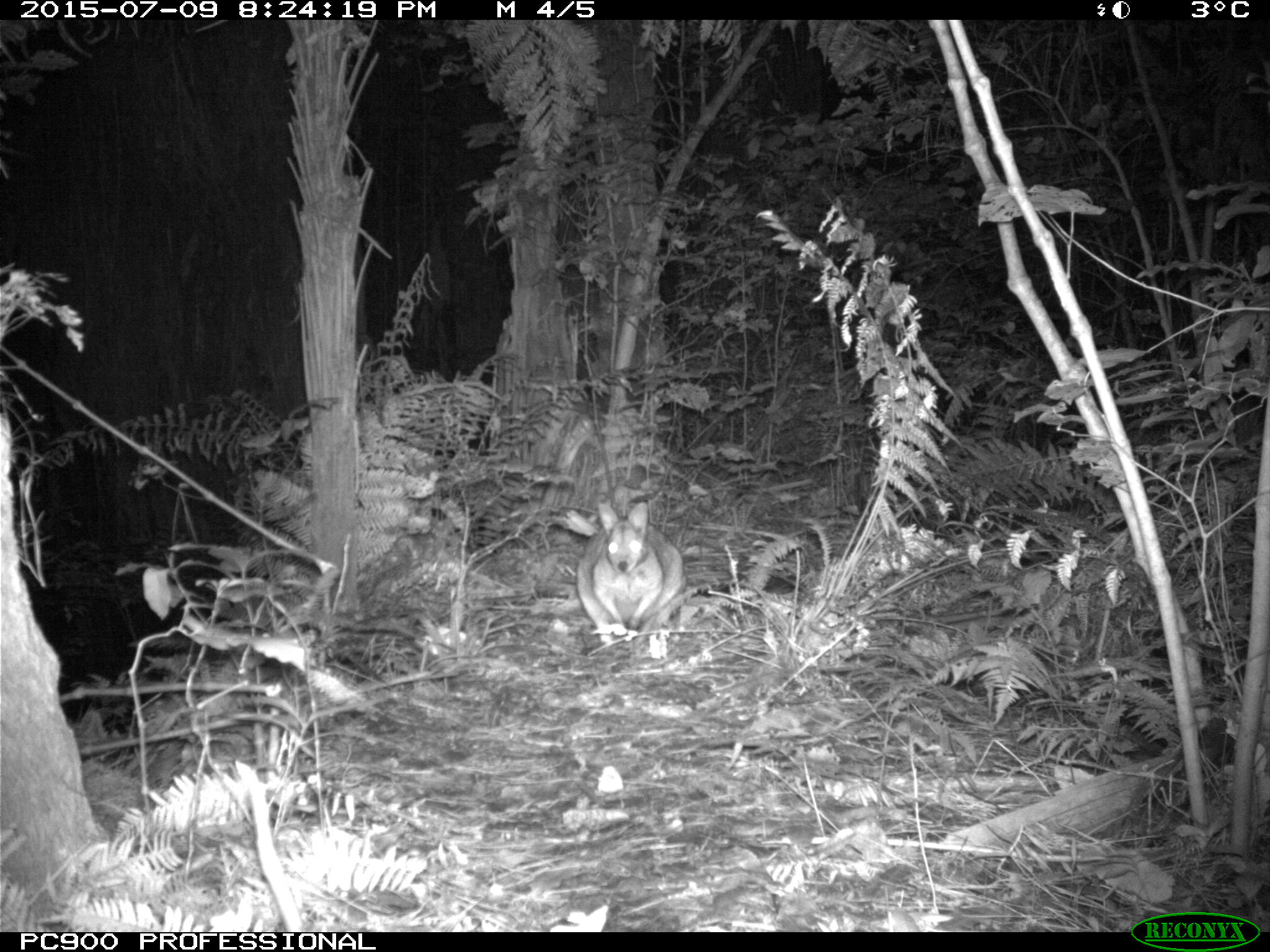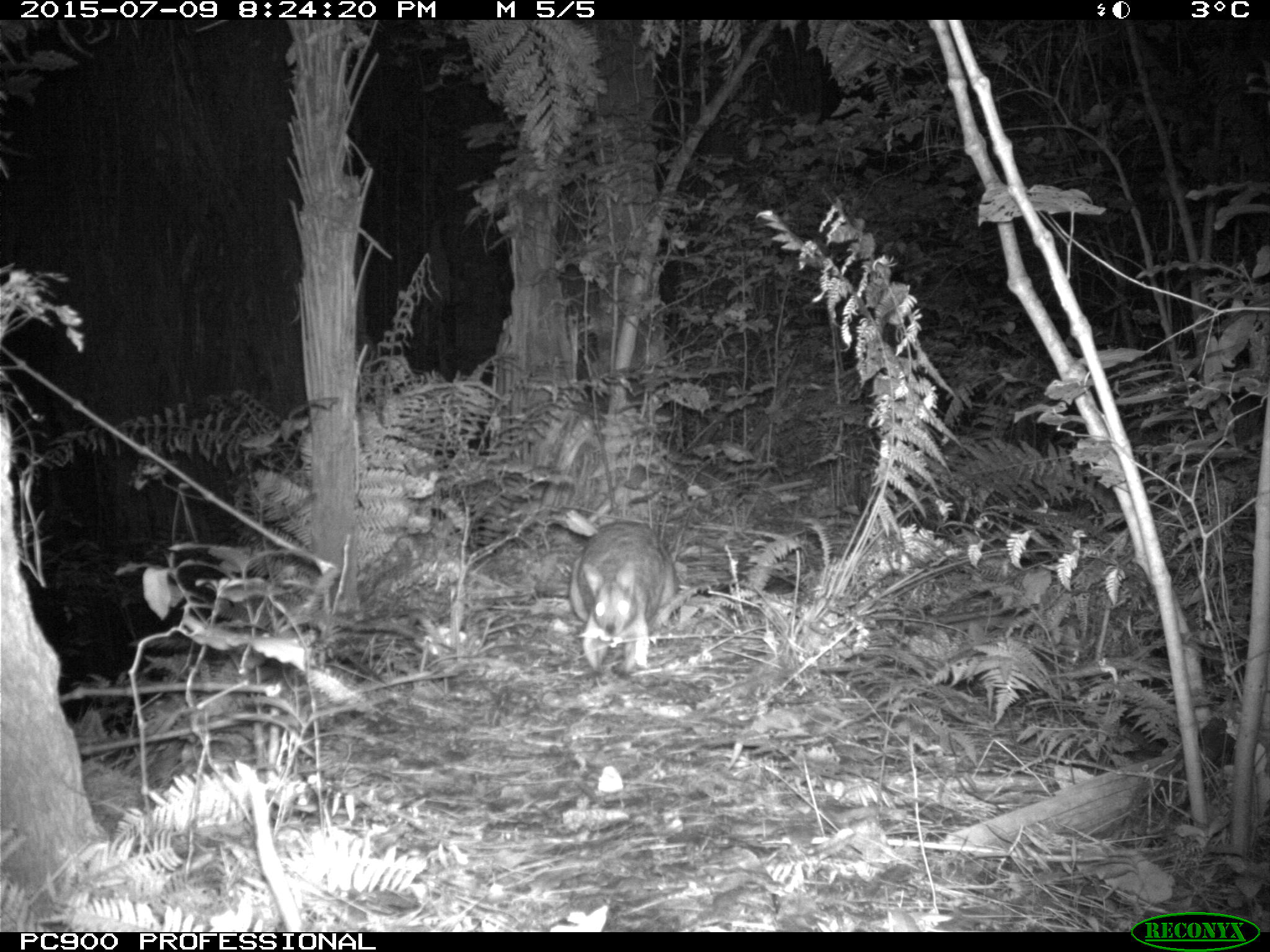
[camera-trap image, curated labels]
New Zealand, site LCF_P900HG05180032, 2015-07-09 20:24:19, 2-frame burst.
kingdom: Animalia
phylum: Chordata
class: Mammalia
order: Diprotodontia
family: Macropodidae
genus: Notamacropus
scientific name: Notamacropus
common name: wallaby